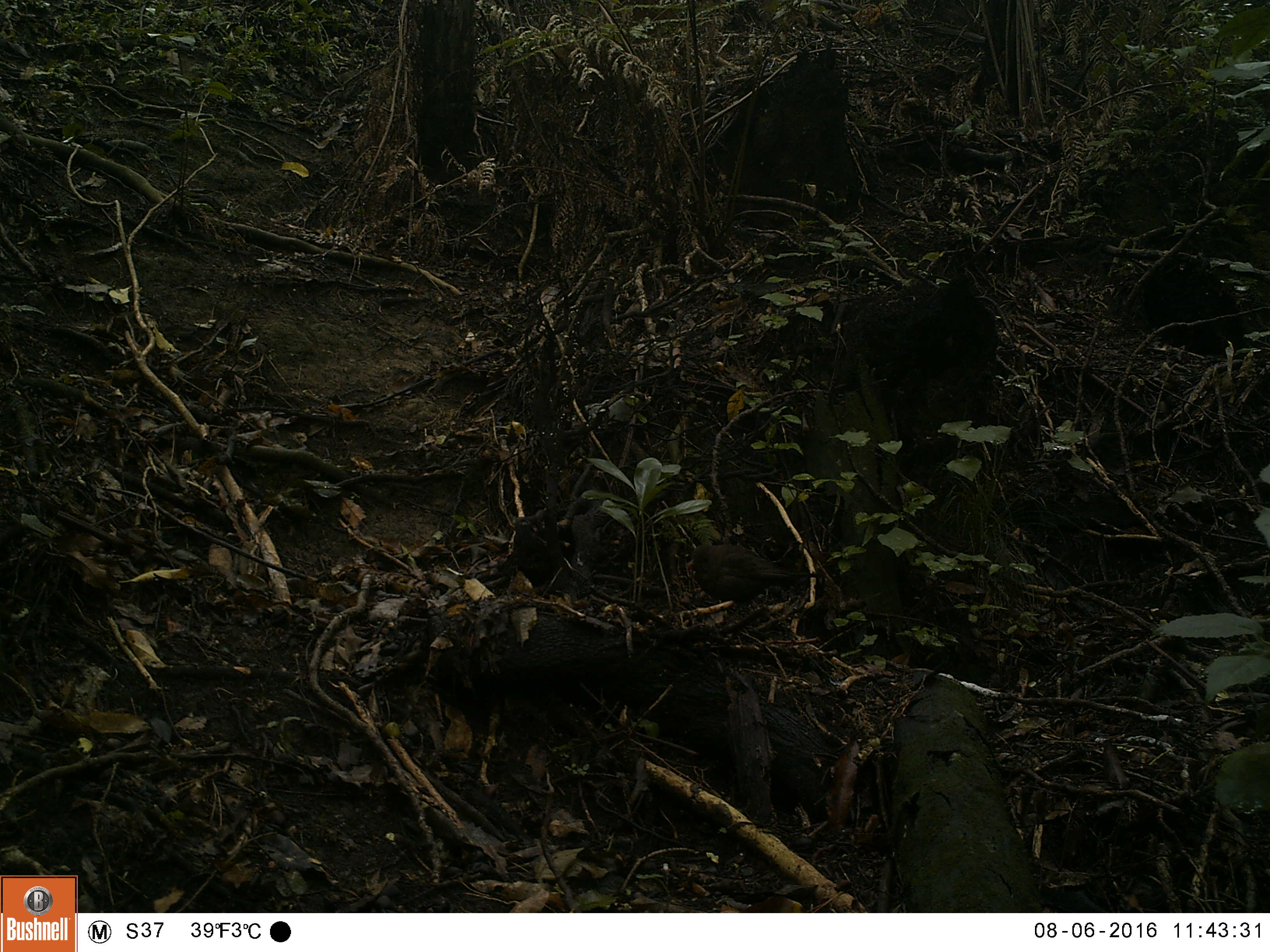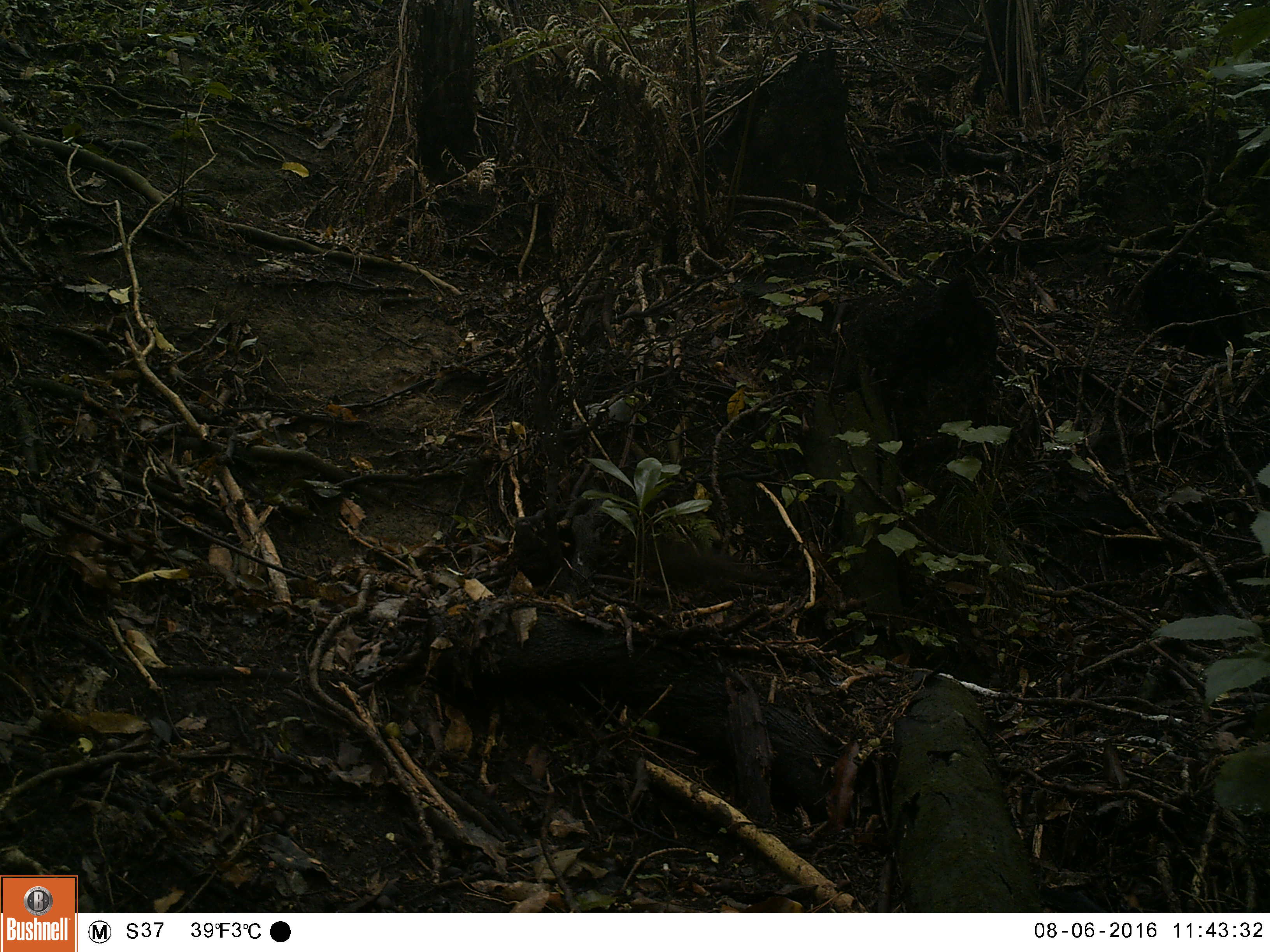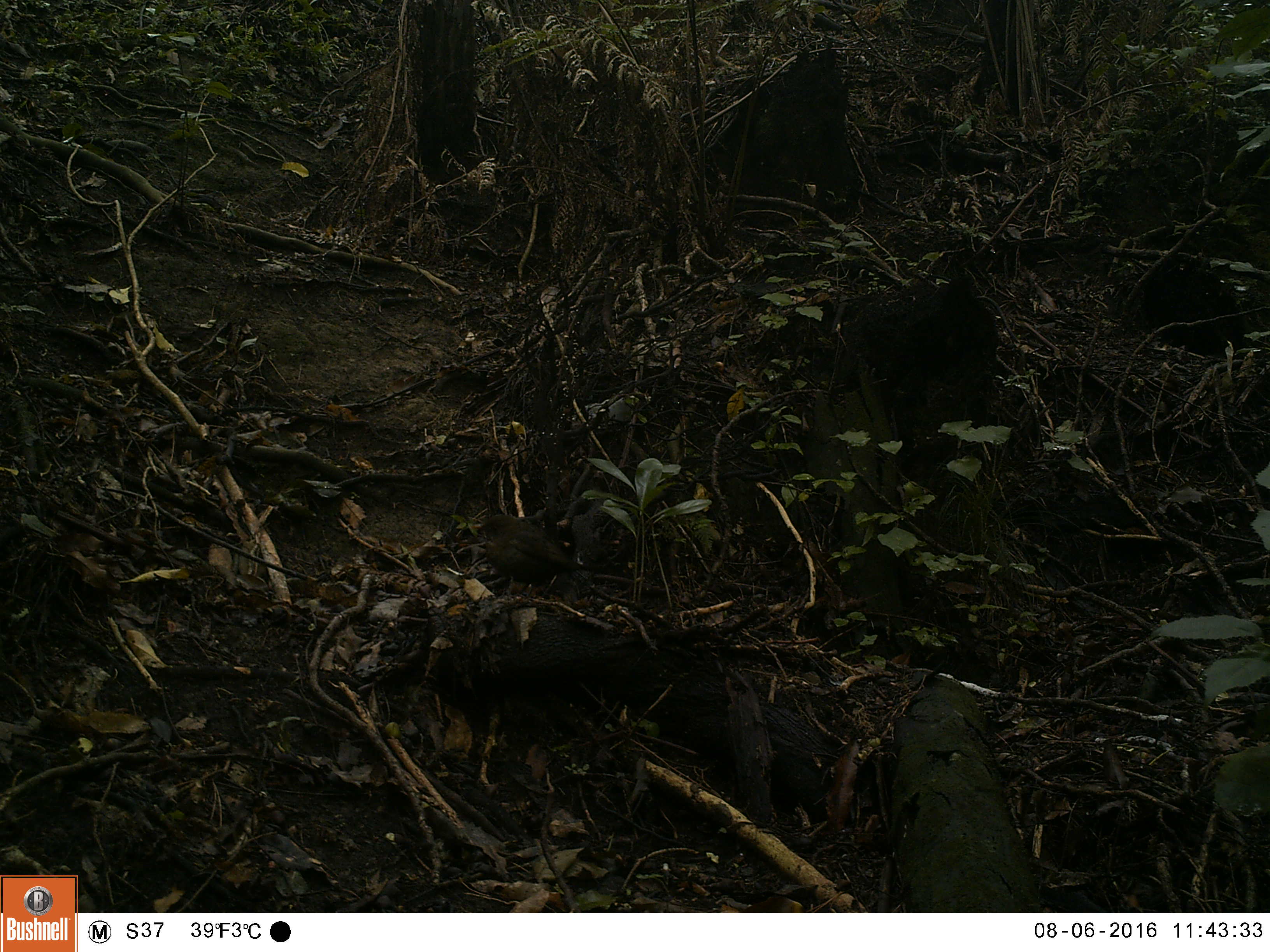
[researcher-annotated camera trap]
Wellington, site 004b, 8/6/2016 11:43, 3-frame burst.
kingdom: Animalia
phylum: Chordata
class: Aves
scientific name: Aves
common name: bird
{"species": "bird (Aves)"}